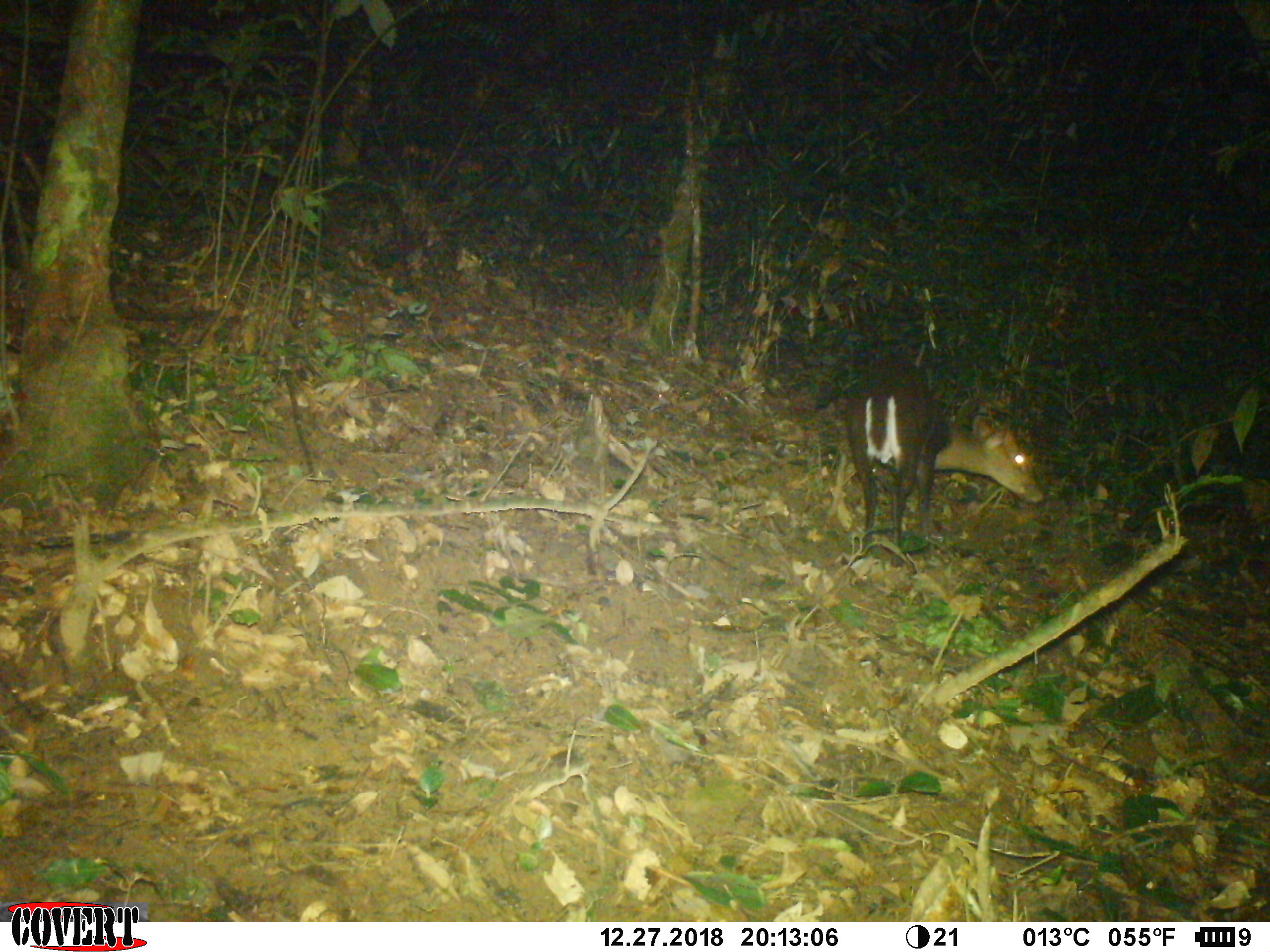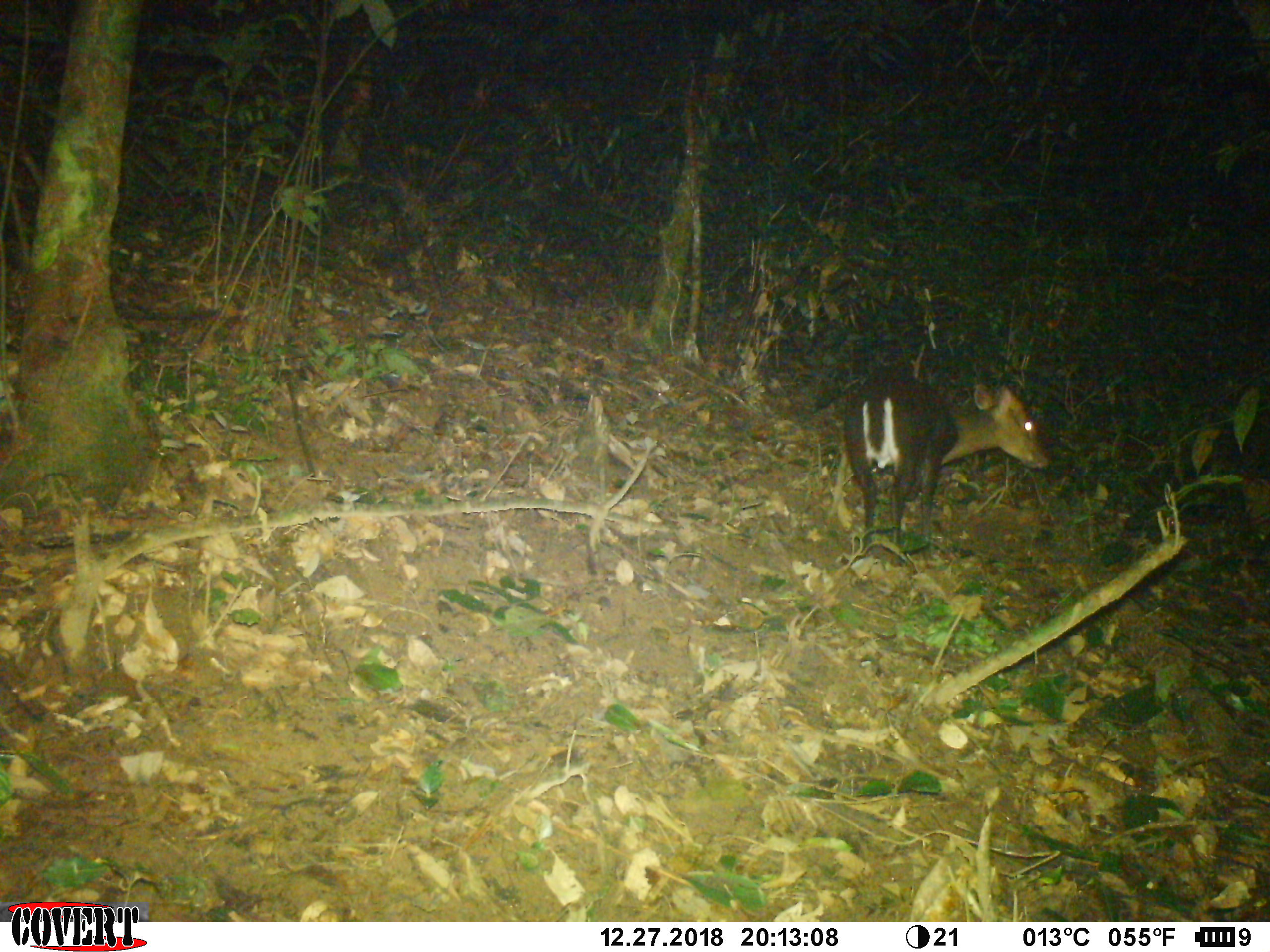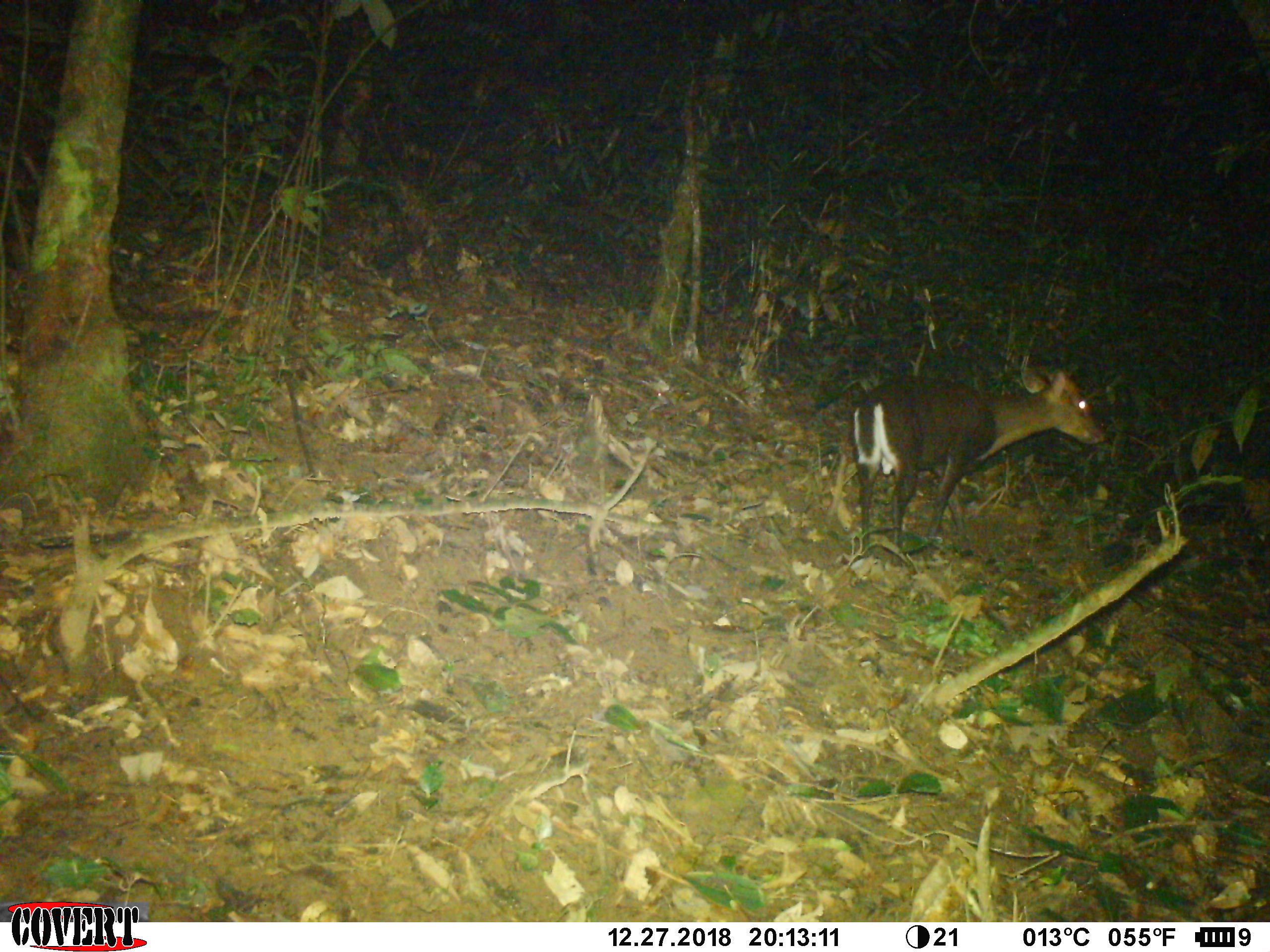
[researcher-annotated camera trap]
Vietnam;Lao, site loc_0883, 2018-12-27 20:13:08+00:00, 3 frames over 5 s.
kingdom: Animalia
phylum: Chordata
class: Mammalia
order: Artiodactyla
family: Cervidae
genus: Muntiacus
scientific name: Muntiacus rooseveltorum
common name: roosevelt's muntjac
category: roosevelts muntjac group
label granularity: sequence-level